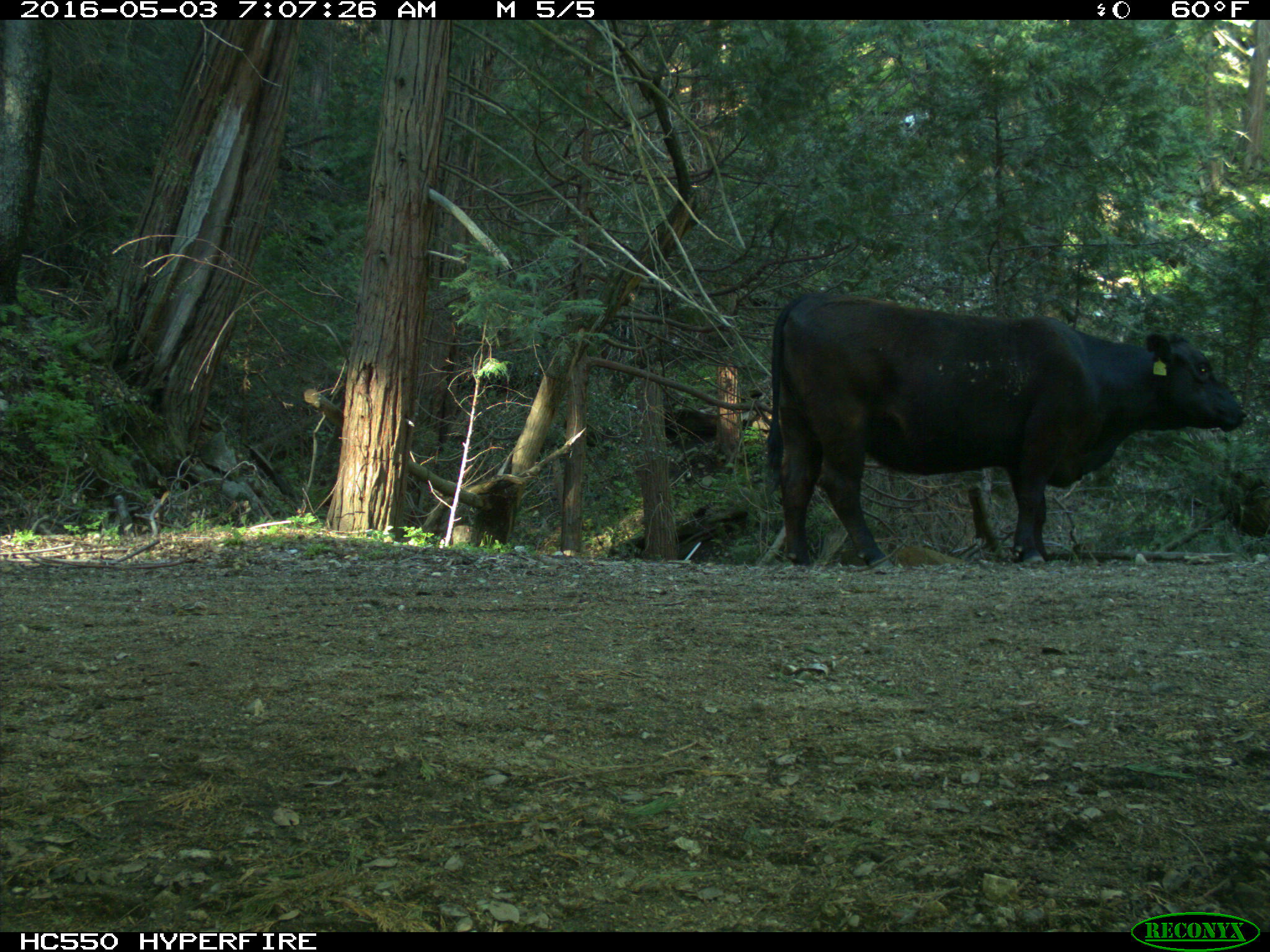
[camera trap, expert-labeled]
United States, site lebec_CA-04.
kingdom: Animalia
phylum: Chordata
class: Mammalia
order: Artiodactyla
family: Bovidae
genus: Bos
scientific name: Bos taurus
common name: domestic cow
Bos taurus (domestic cow).